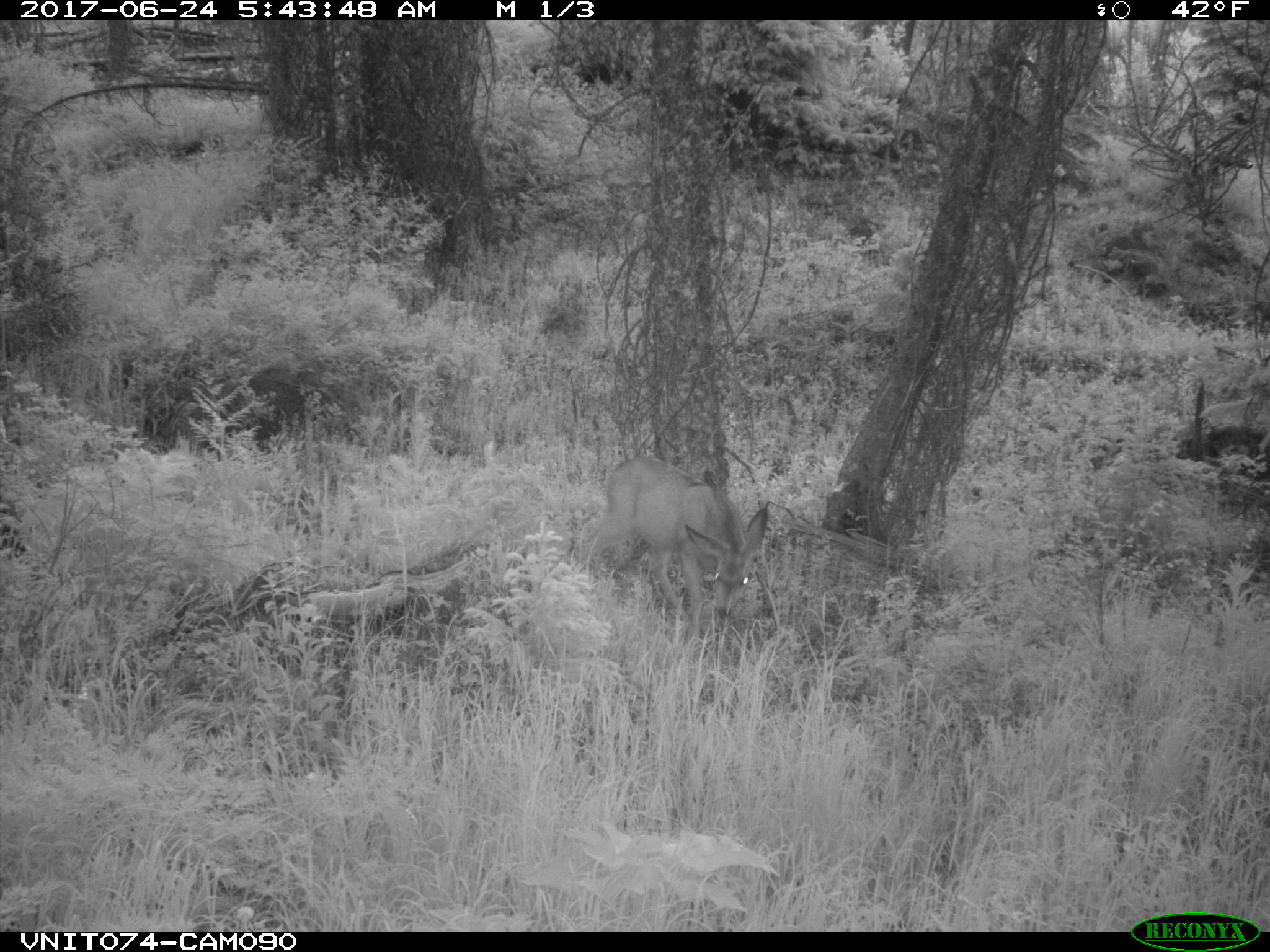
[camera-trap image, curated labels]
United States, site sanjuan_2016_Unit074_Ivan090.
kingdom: Animalia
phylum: Chordata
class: Mammalia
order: Artiodactyla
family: Cervidae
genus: Odocoileus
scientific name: Odocoileus hemionus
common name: mule deer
Odocoileus hemionus (mule deer).